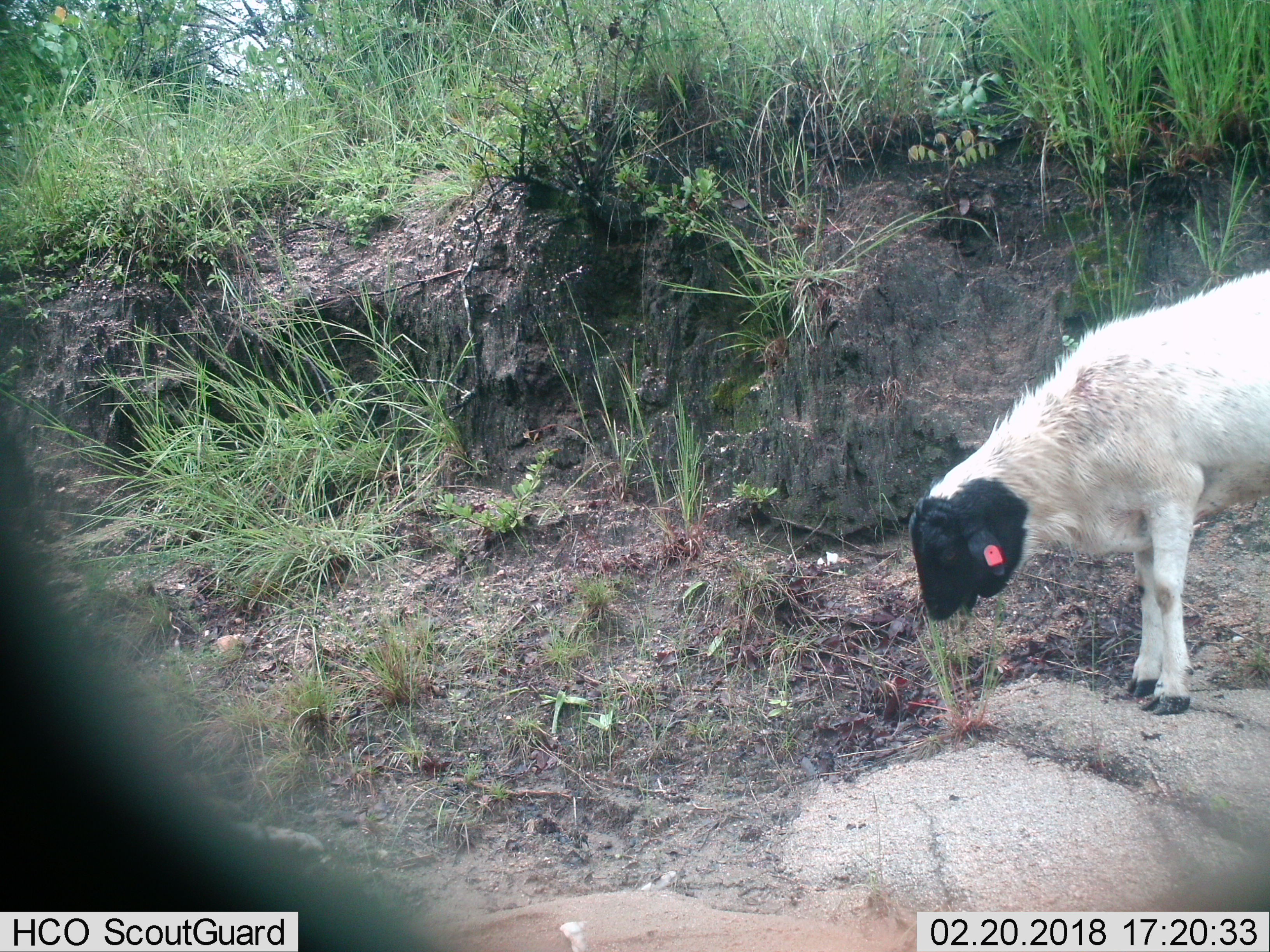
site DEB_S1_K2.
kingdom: Animalia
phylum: Chordata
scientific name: Vertebrata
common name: domestic animal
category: domesticanimal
Domesticanimal (domestic animal) (Vertebrata), count 1. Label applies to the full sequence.